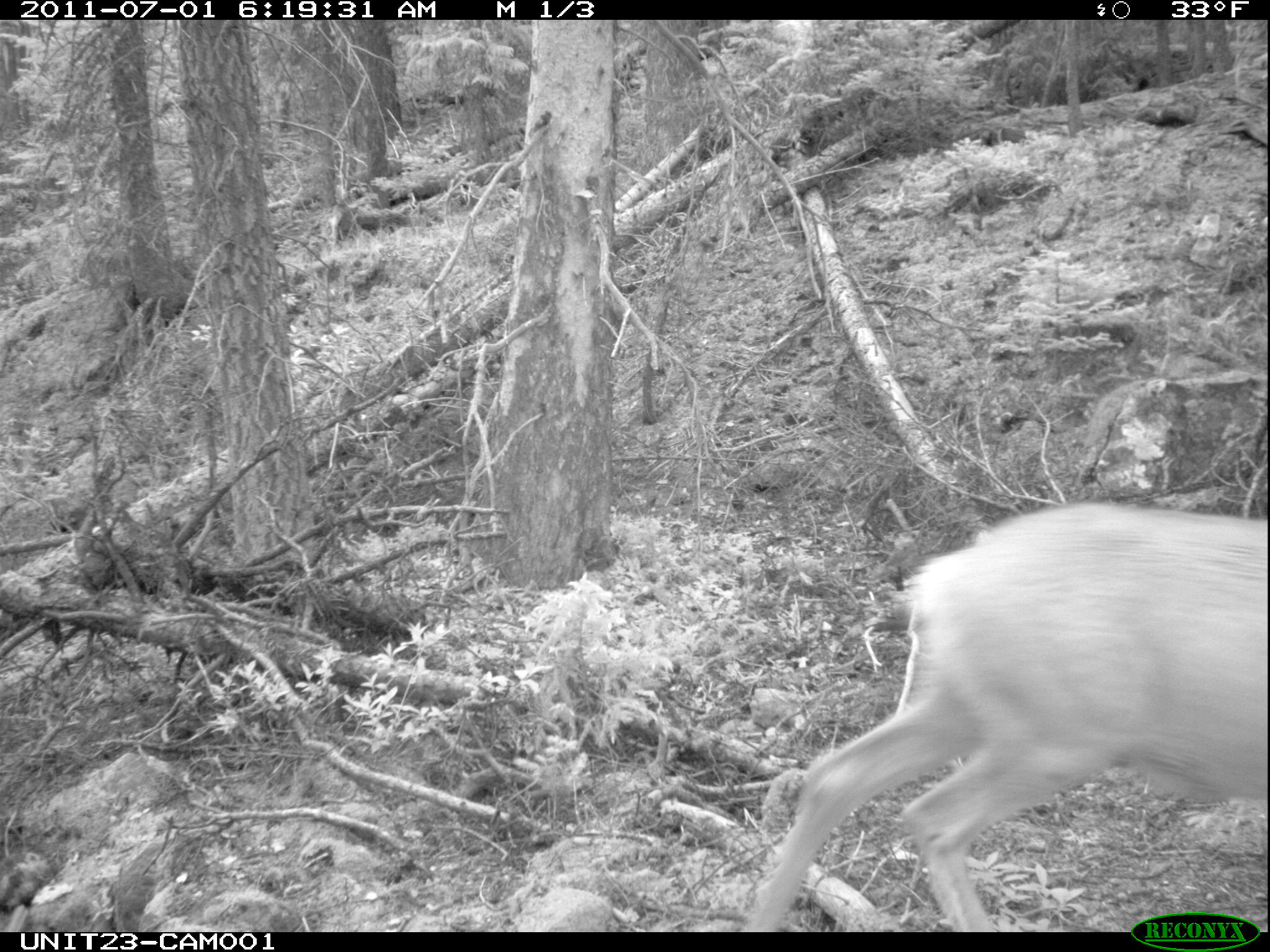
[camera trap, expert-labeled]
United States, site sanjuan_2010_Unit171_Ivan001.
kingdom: Animalia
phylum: Chordata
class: Mammalia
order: Artiodactyla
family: Cervidae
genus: Odocoileus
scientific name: Odocoileus hemionus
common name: mule deer